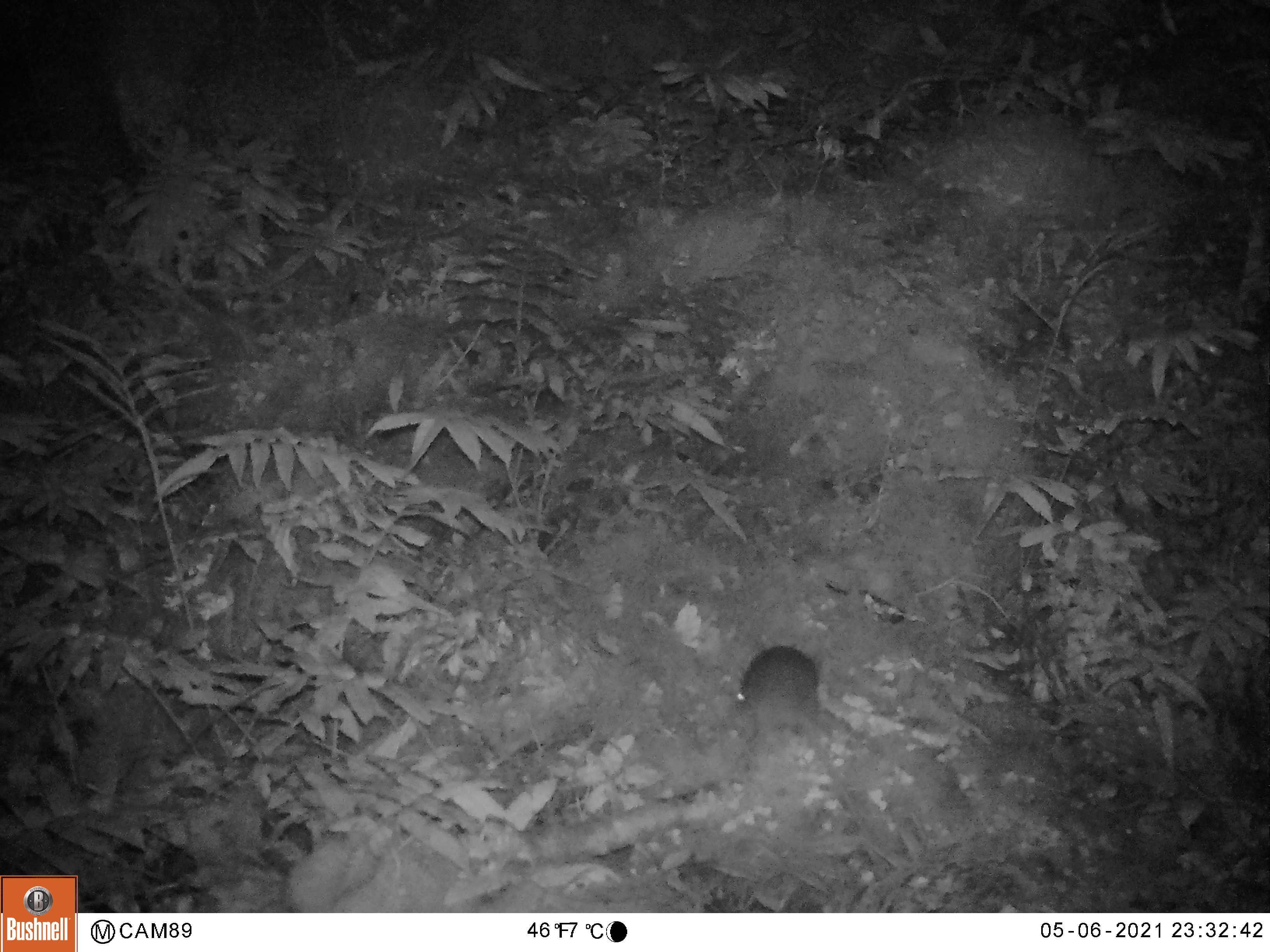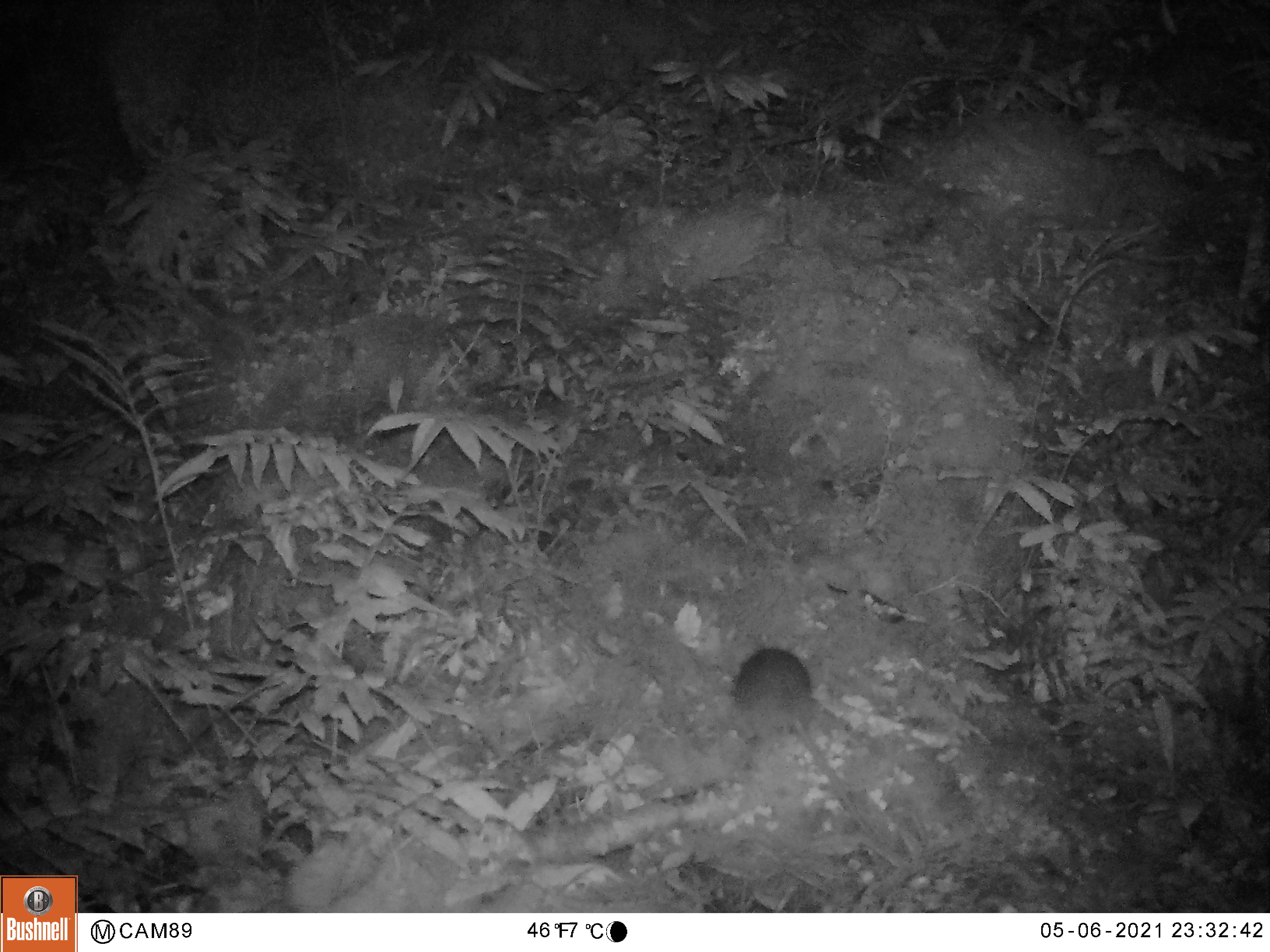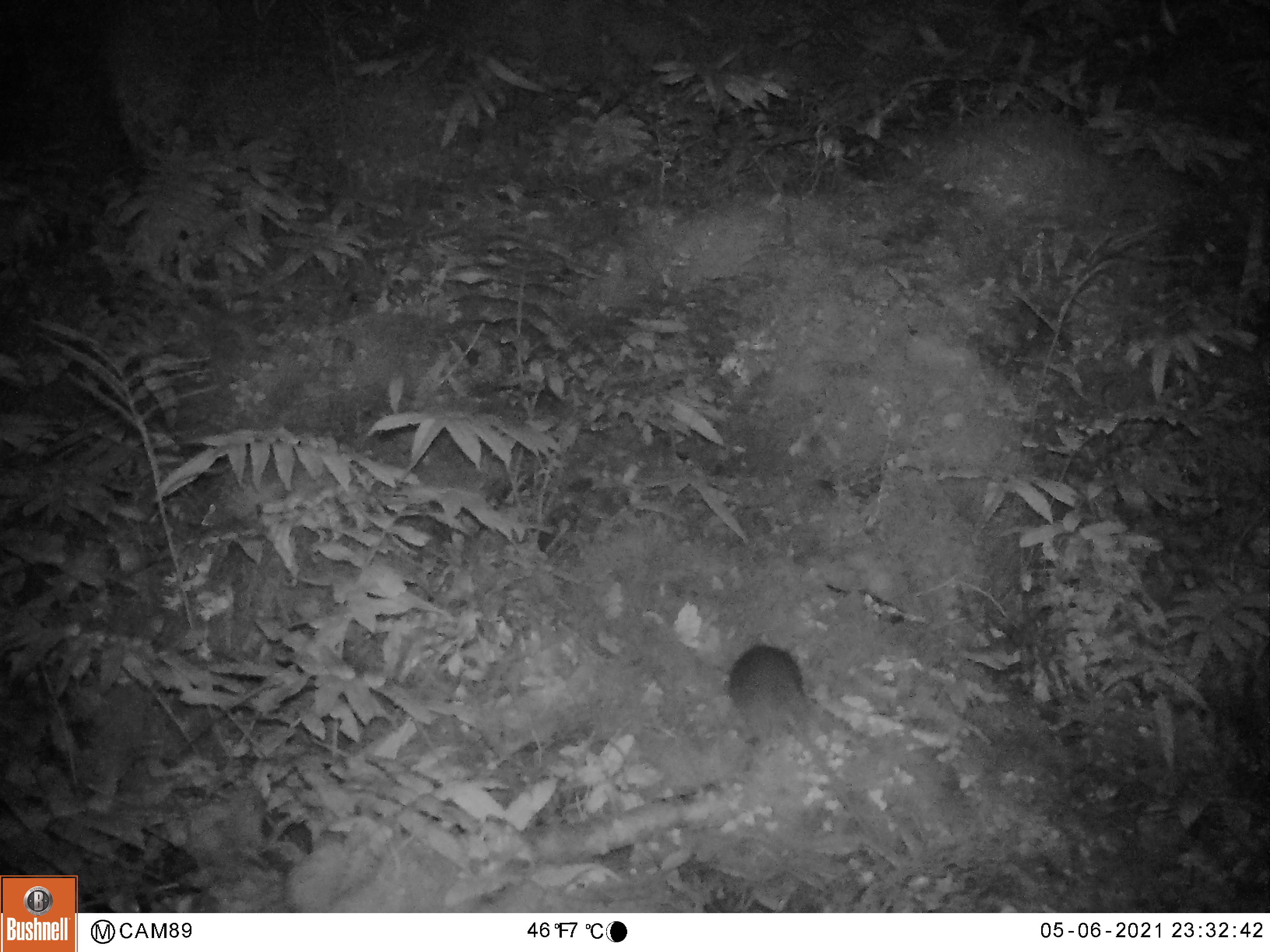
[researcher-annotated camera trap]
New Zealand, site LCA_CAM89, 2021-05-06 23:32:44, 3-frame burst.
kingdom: Animalia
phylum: Chordata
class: Mammalia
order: Rodentia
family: Muridae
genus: Rattus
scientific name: Rattus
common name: rat